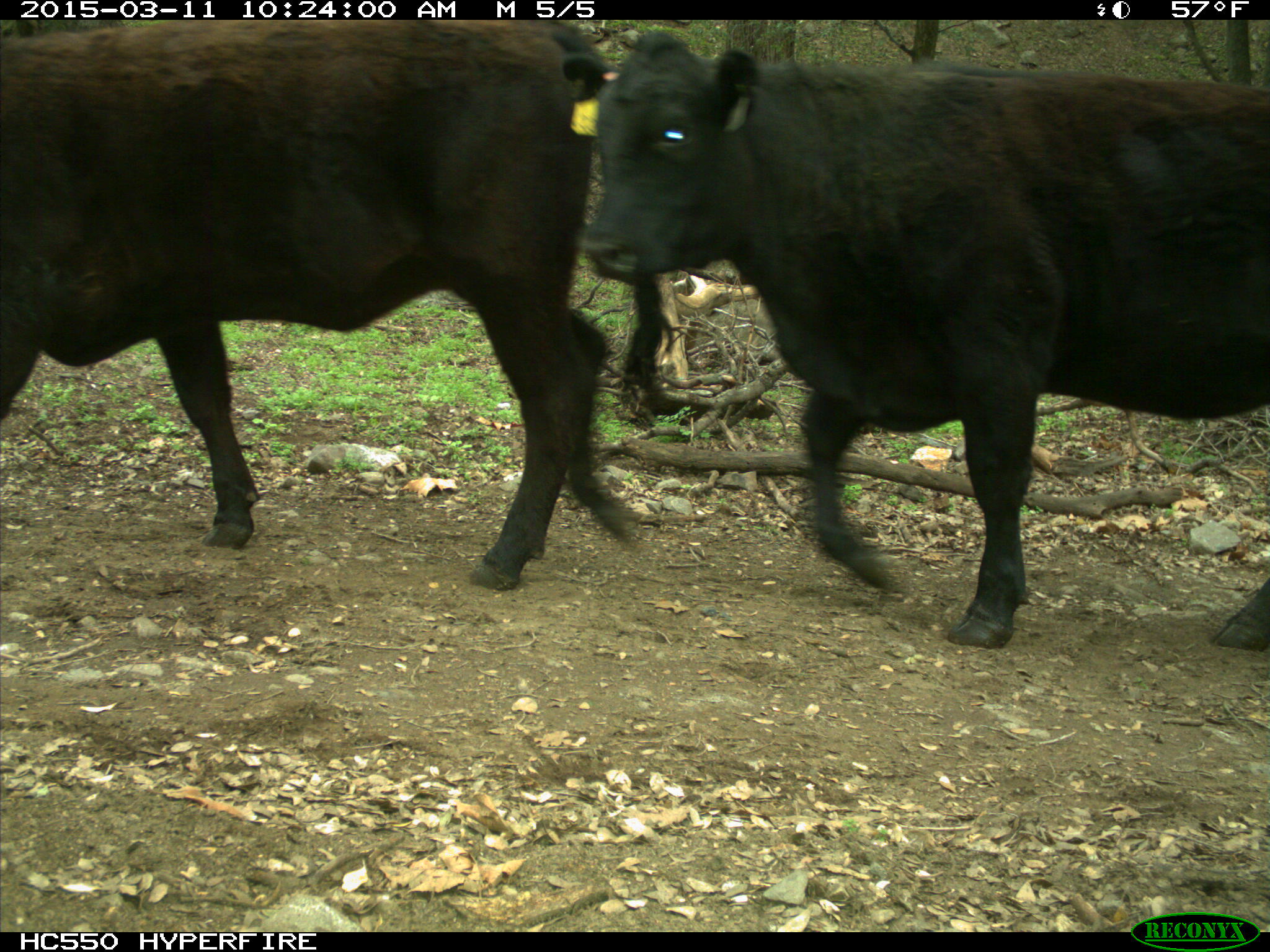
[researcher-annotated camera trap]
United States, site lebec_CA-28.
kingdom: Animalia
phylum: Chordata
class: Mammalia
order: Artiodactyla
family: Bovidae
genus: Bos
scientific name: Bos taurus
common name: domestic cow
Bos taurus (domestic cow).